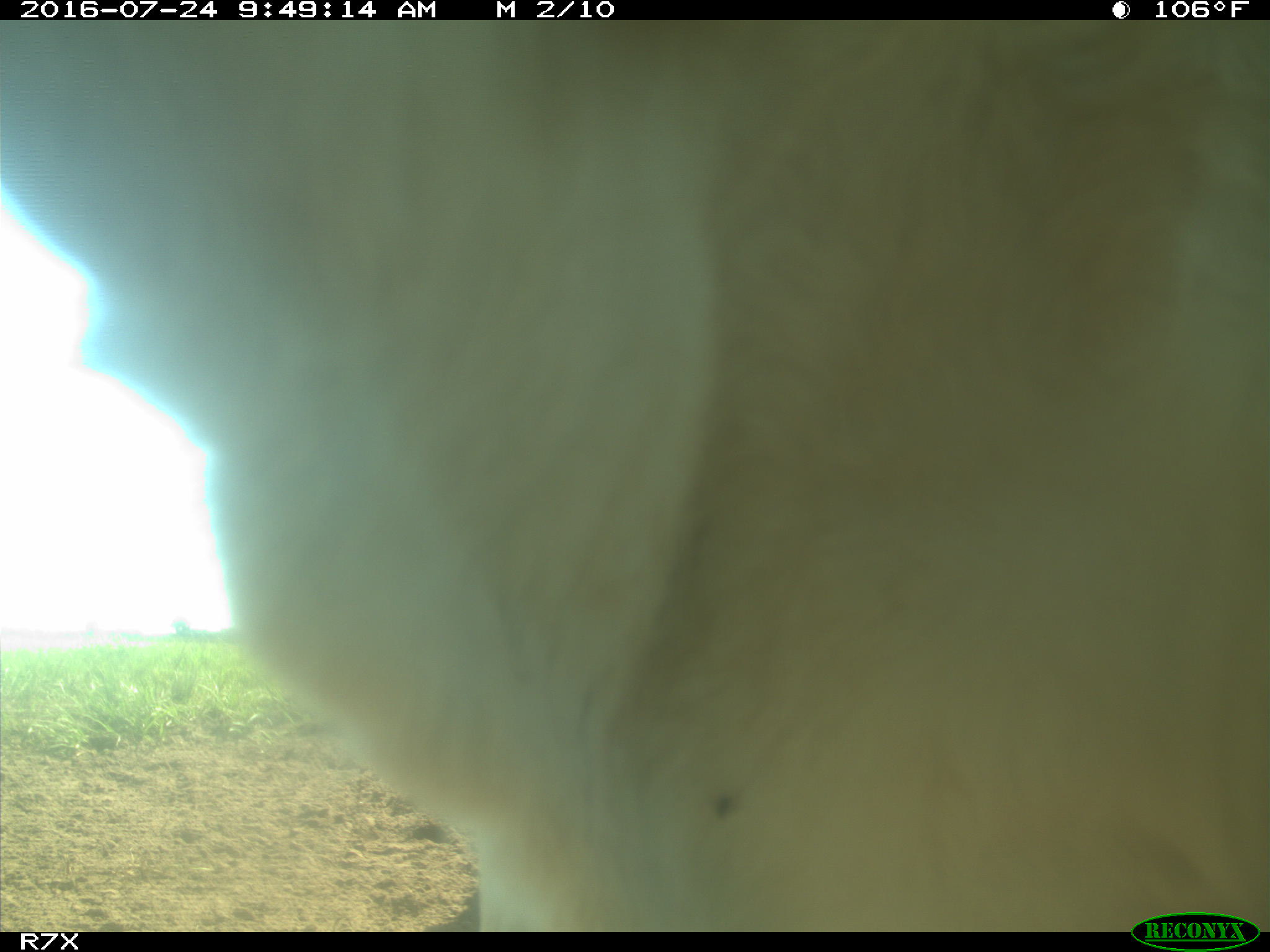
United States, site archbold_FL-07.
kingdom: Animalia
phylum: Chordata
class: Mammalia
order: Artiodactyla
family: Bovidae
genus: Bos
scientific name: Bos taurus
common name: domestic cow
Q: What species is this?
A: Bos taurus (domestic cow).